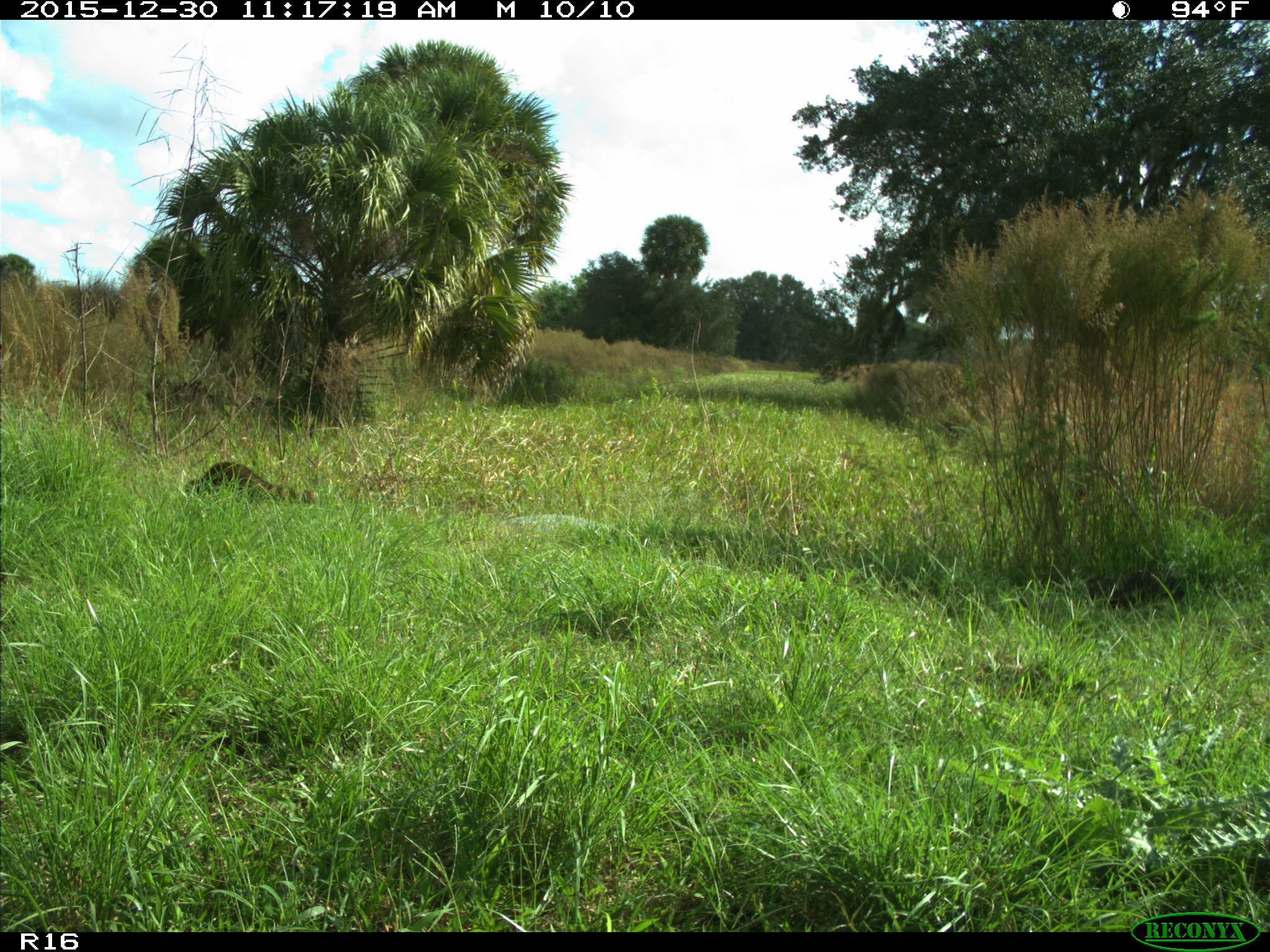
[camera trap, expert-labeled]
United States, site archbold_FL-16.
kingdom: Animalia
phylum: Chordata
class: Mammalia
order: Carnivora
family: Procyonidae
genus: Procyon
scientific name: Procyon lotor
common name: common raccoon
Procyon lotor (common raccoon).